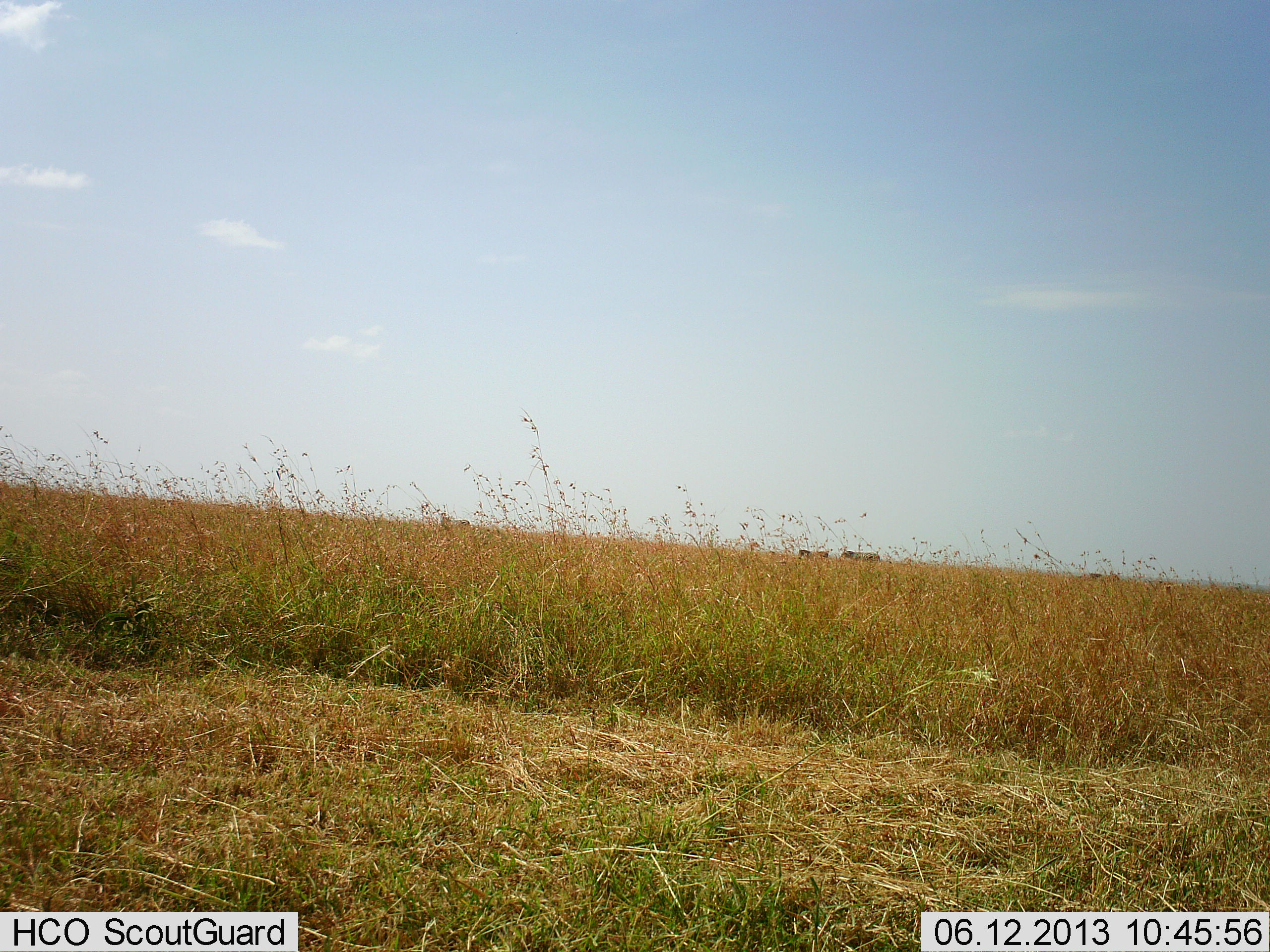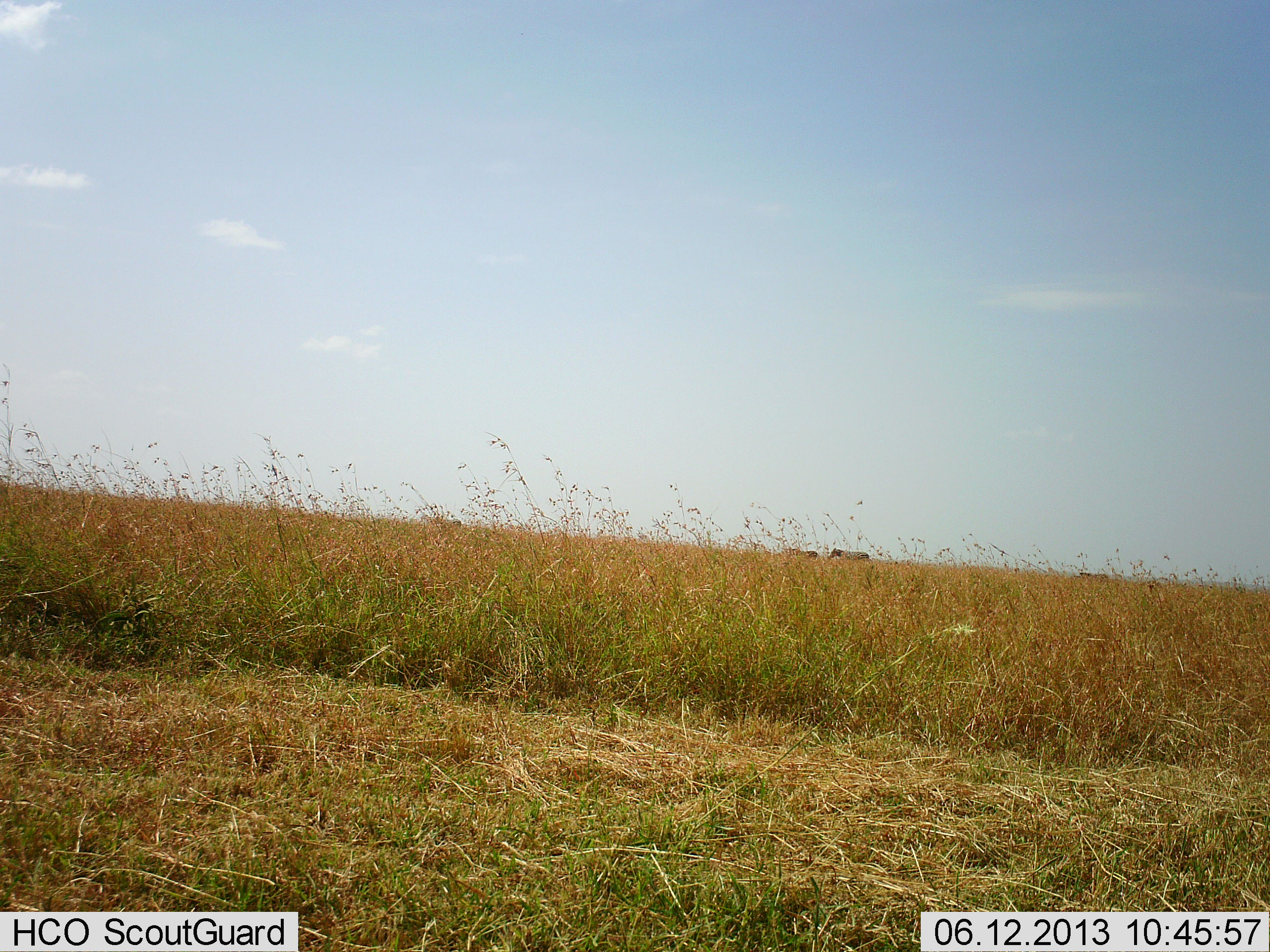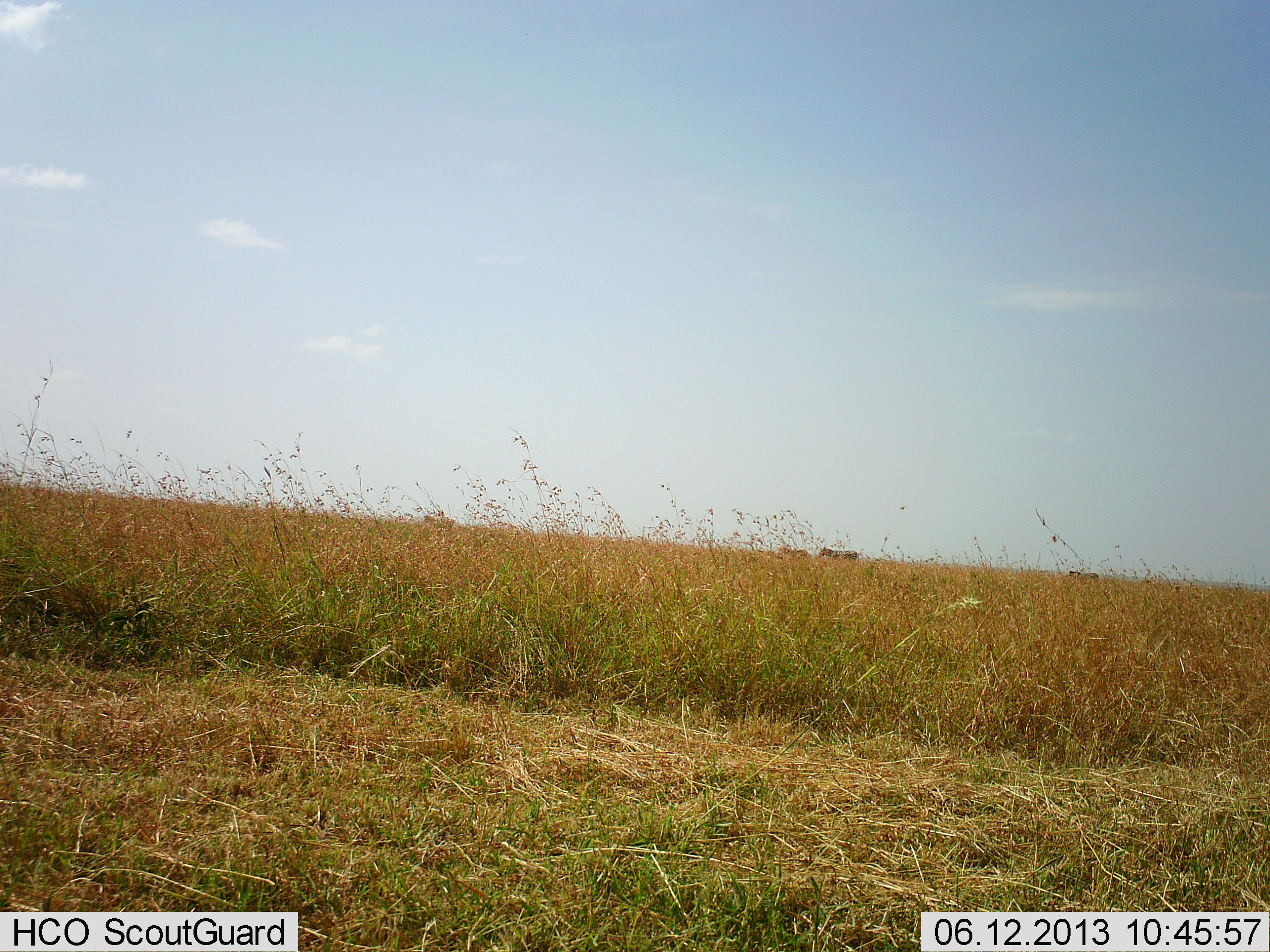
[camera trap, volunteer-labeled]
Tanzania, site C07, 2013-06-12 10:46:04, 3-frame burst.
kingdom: Animalia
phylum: Chordata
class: Mammalia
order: Perissodactyla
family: Equidae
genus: Equus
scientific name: Equus quagga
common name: plains zebra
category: zebra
Zebra (plains zebra) (Equus quagga), count 4. Behavior (volunteer vote fractions): standing 0%, resting 0%, moving 100%, interacting 0%. Young present (vote fraction): 0%. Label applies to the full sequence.